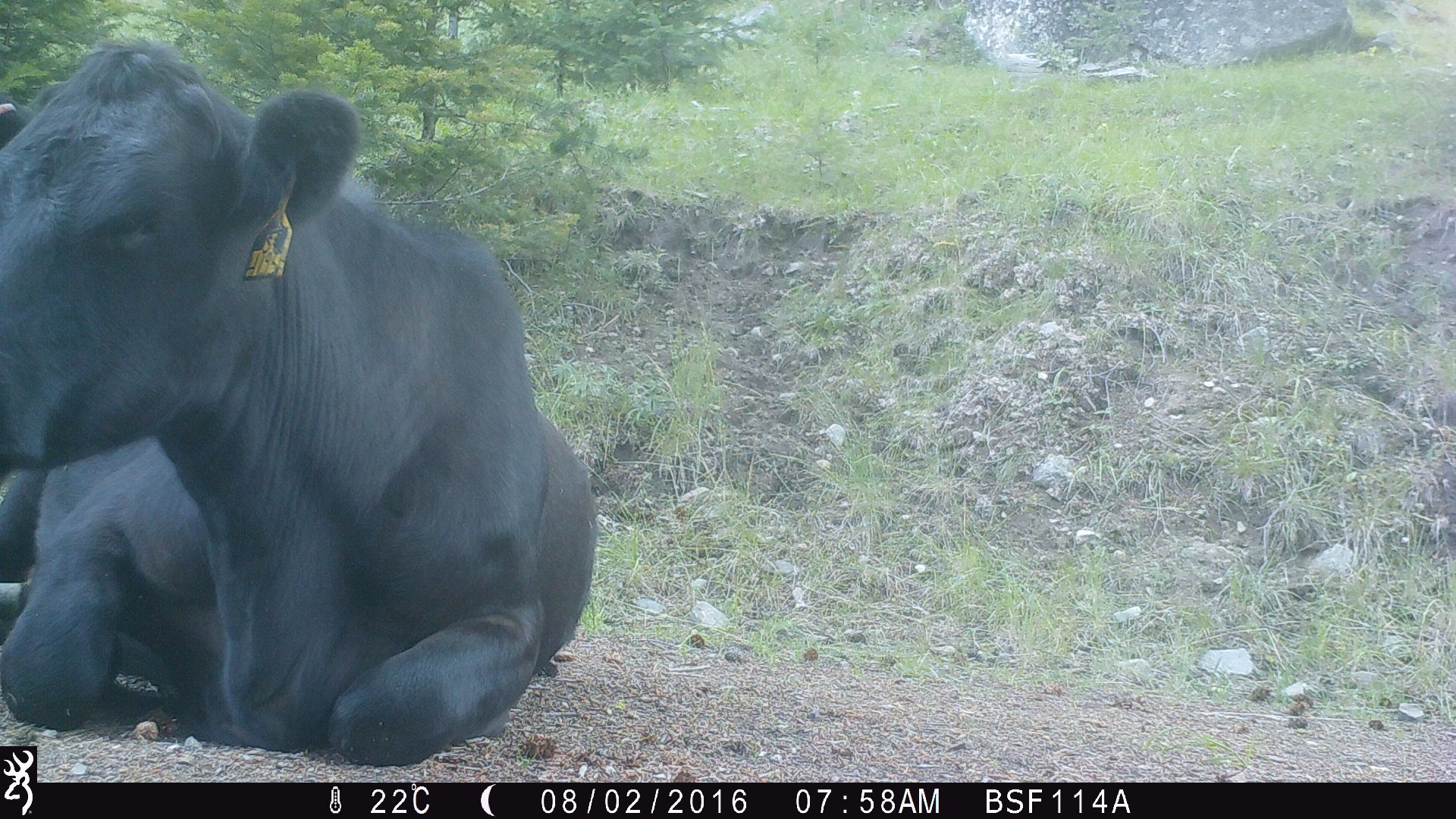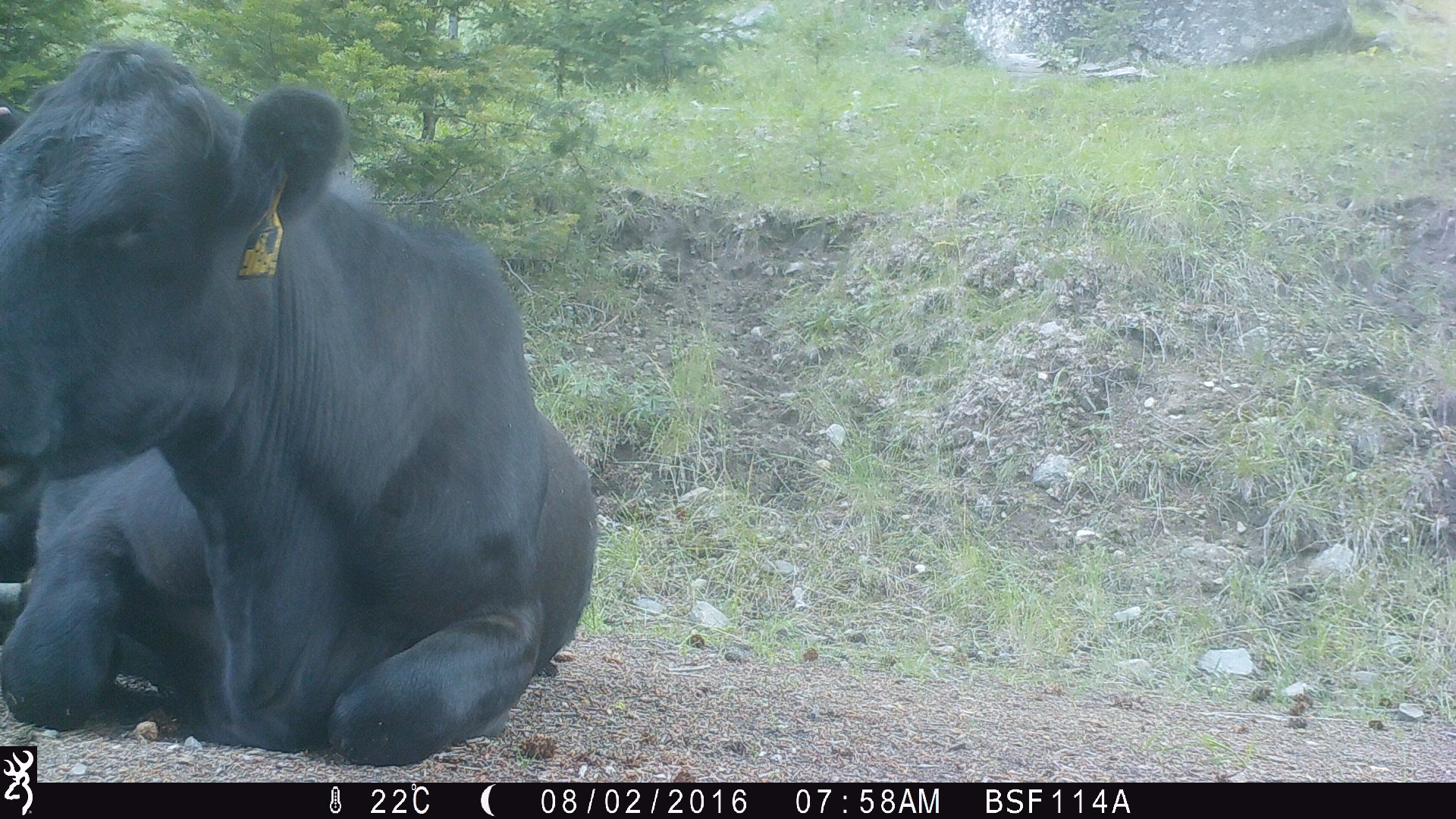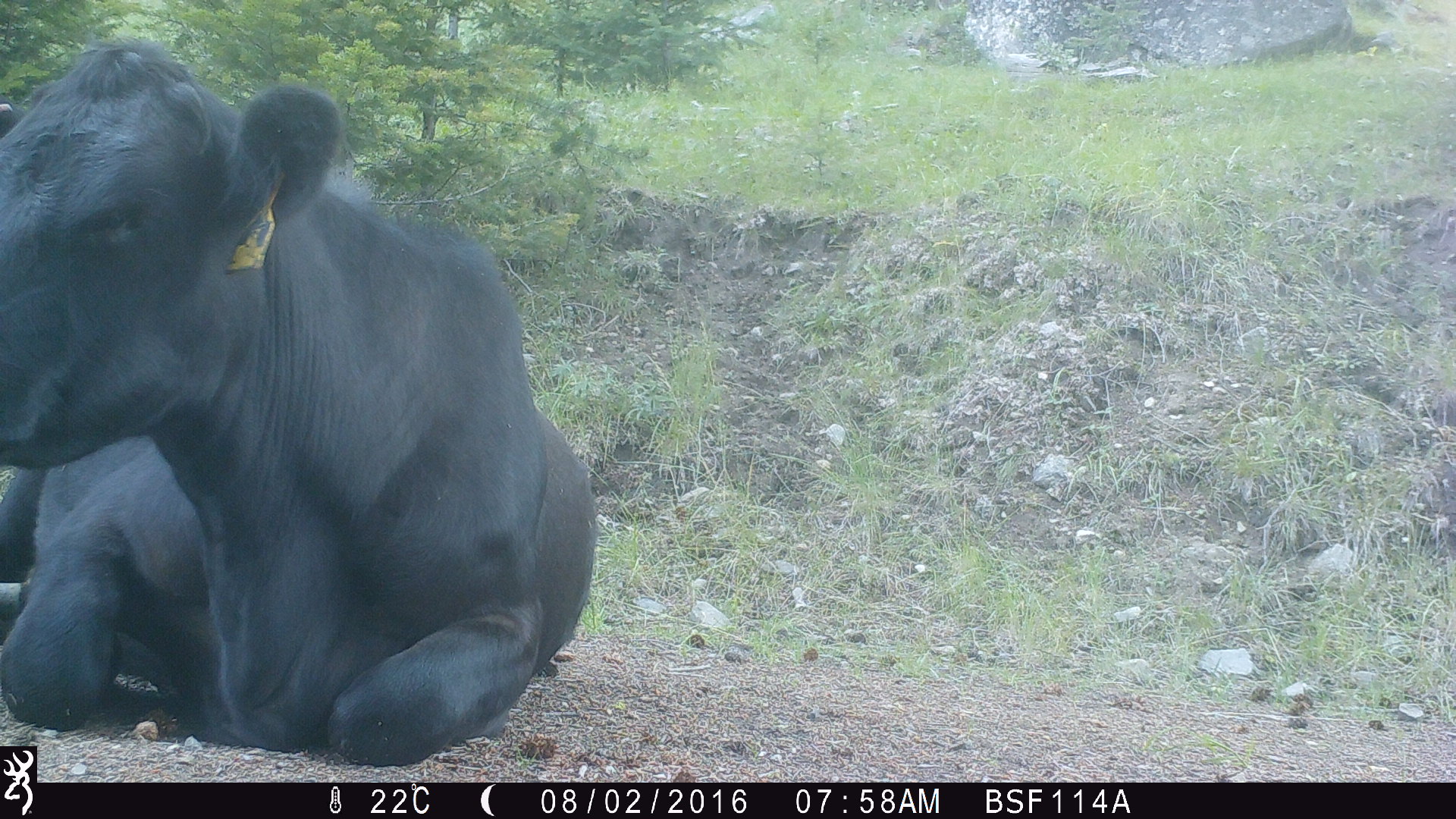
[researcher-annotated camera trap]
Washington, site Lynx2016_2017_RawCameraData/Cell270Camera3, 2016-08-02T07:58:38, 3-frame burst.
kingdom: Animalia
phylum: Chordata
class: Mammalia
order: Artiodactyla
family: Bovidae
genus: Bos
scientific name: Bos taurus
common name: domestic cattle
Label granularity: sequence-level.